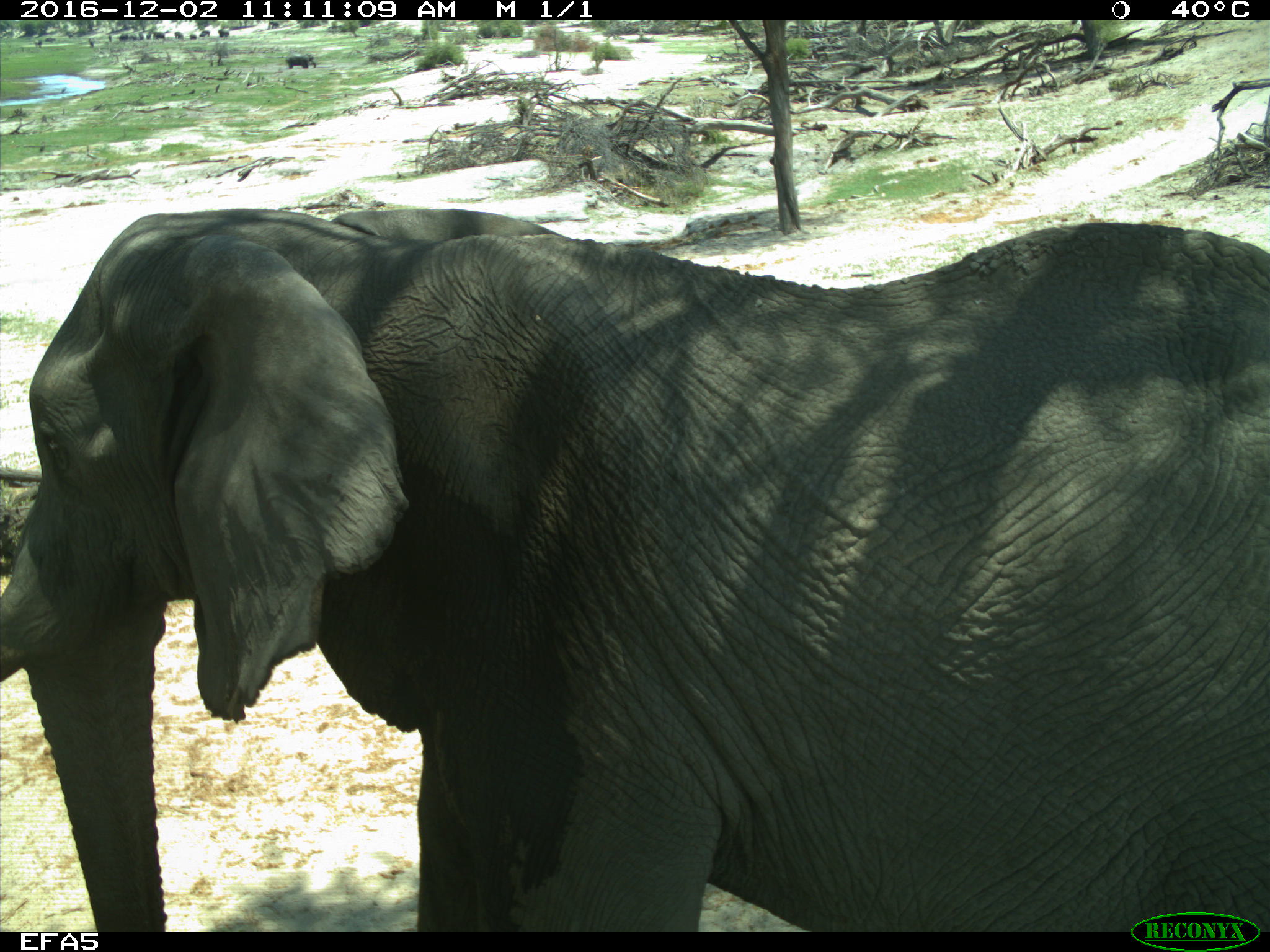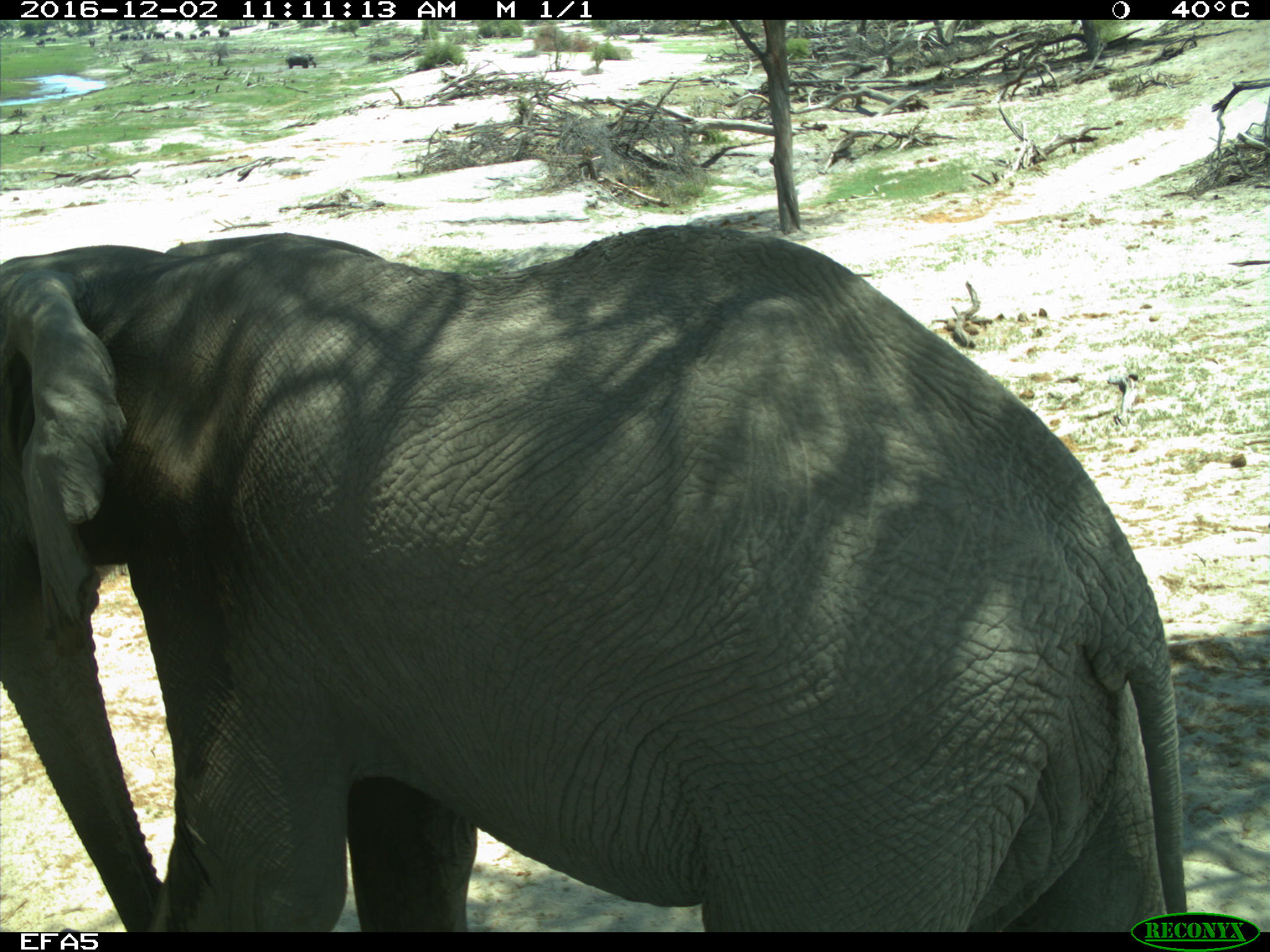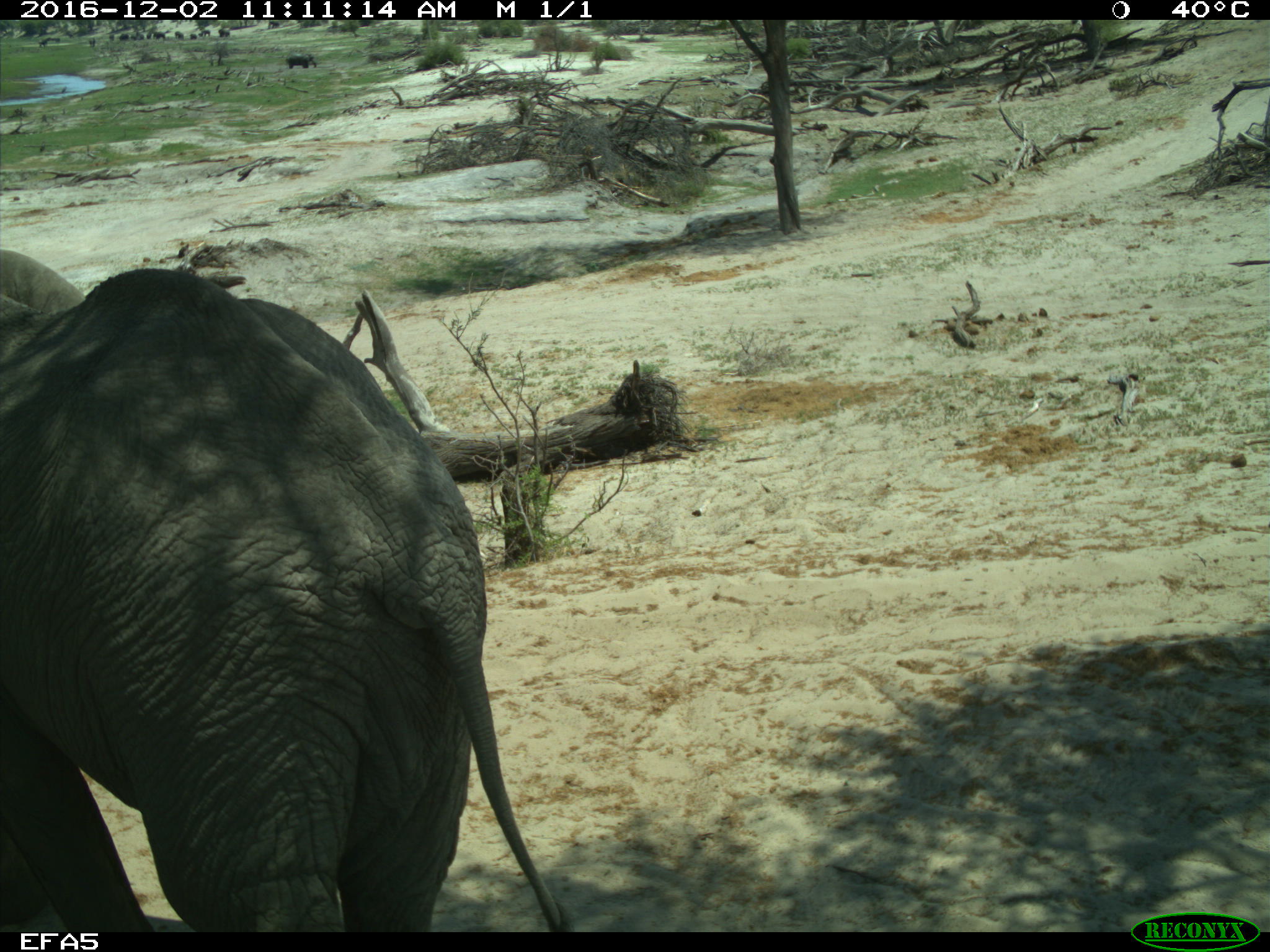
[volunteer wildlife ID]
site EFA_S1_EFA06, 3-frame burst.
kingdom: Animalia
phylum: Chordata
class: Mammalia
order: Proboscidea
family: Elephantidae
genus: Loxodonta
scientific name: Loxodonta africana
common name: african bush elephant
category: elephant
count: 1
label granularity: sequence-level